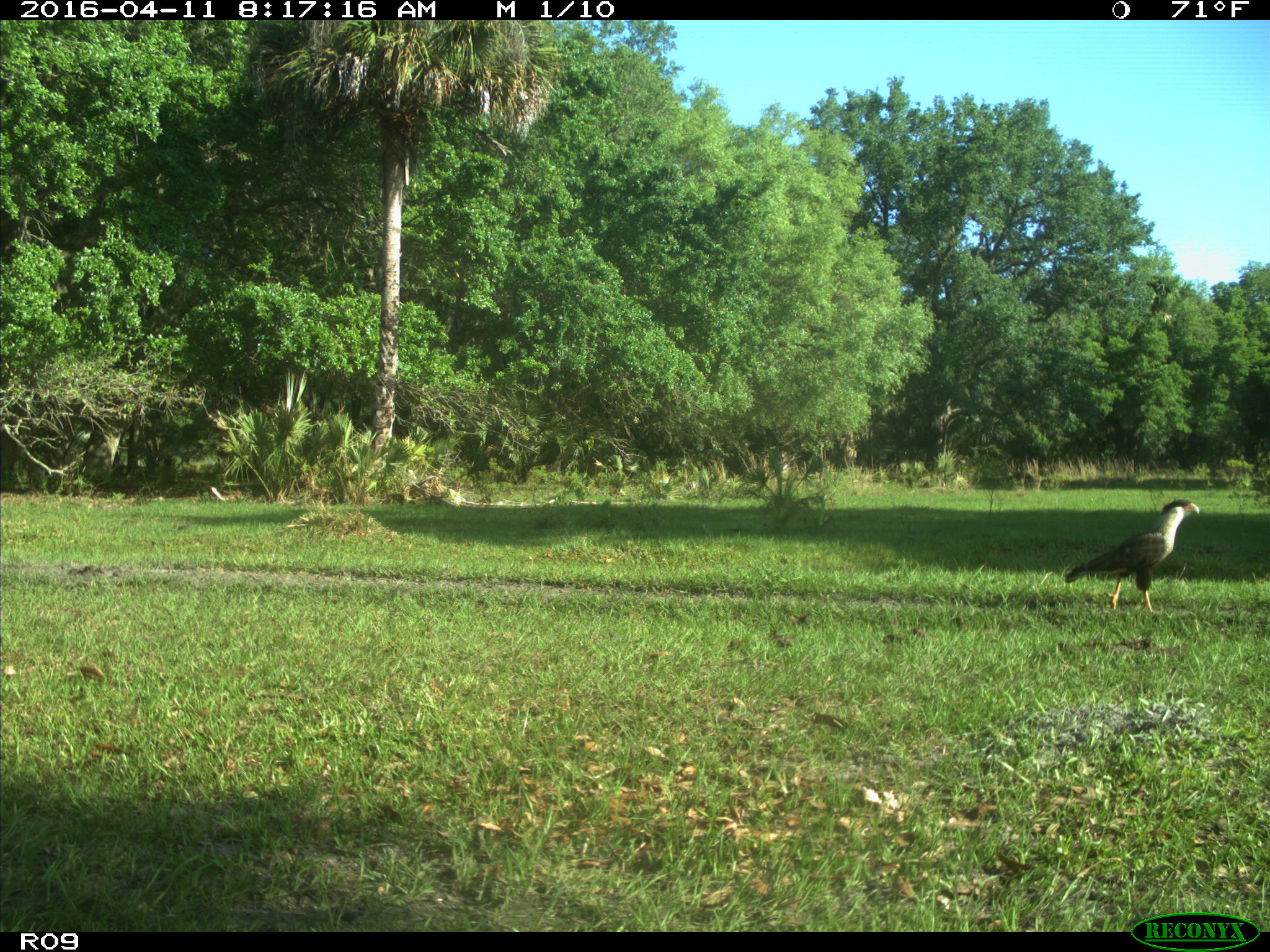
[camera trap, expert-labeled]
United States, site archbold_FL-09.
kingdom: Animalia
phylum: Chordata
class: Aves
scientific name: Aves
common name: birds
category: unidentified bird